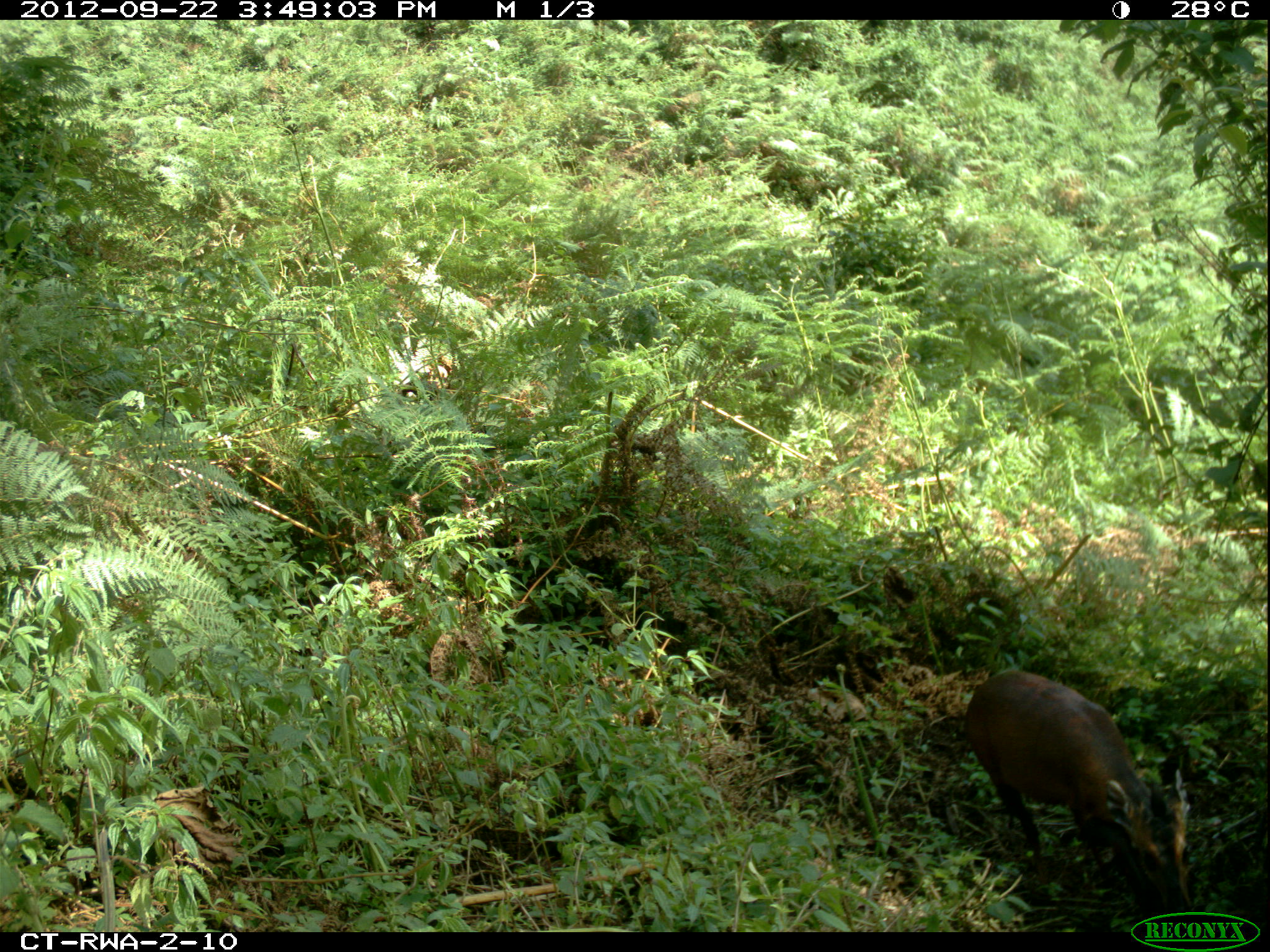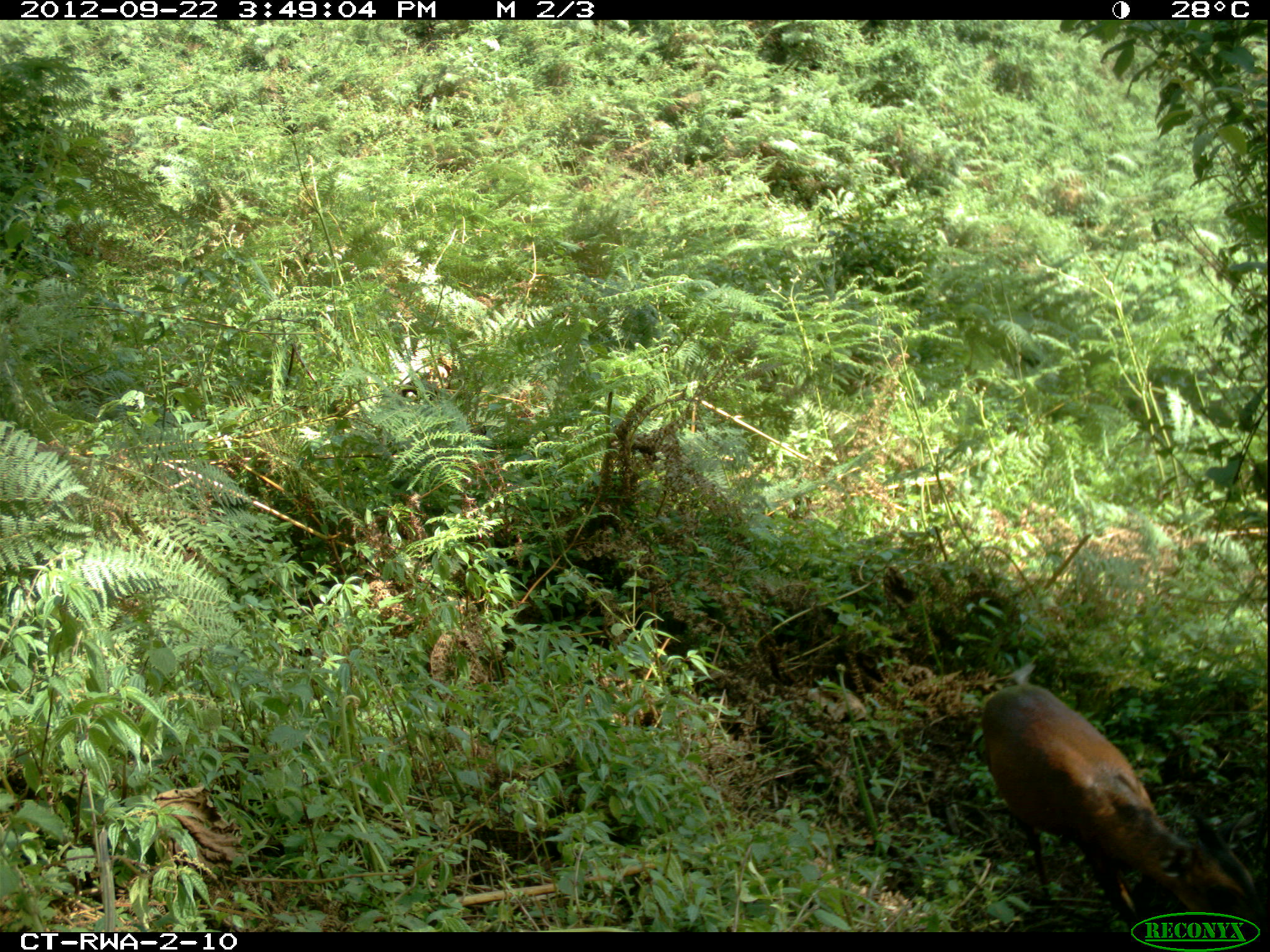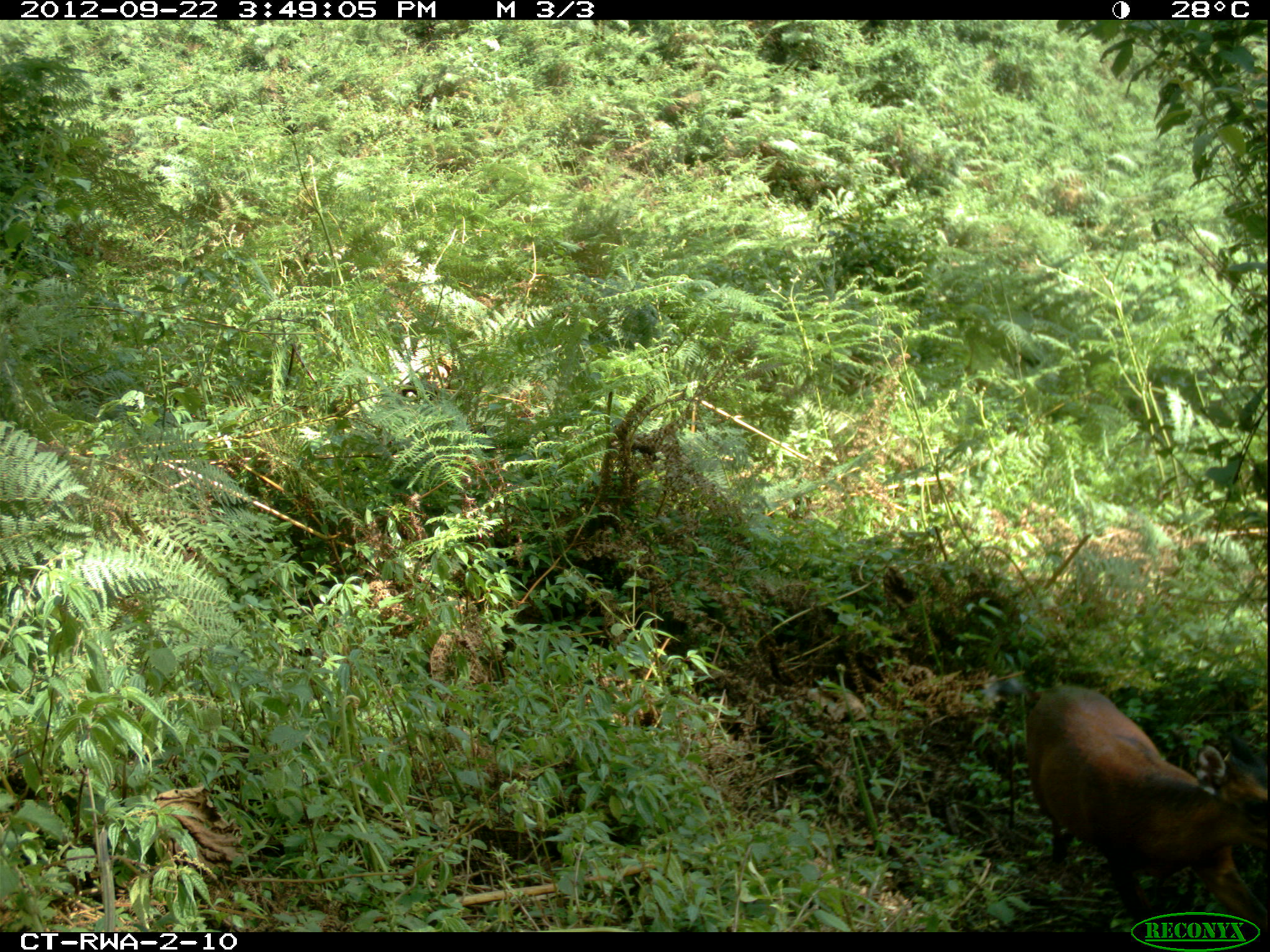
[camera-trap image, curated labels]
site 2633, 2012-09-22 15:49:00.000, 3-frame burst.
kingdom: Animalia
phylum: Chordata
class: Mammalia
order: Artiodactyla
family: Bovidae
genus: Cephalophus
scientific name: Cephalophus nigrifrons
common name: black-fronted duiker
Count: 1.